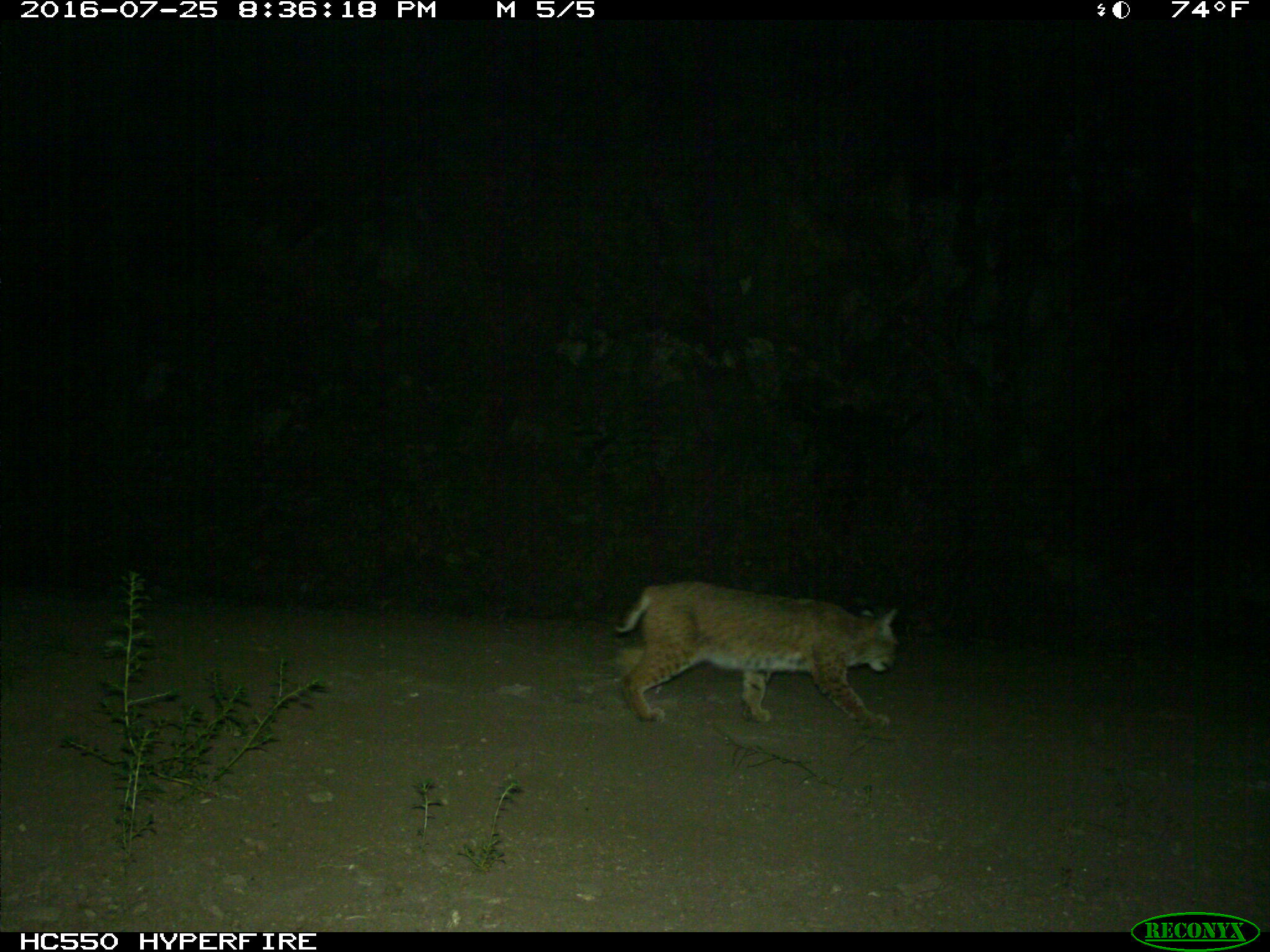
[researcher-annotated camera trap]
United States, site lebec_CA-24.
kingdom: Animalia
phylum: Chordata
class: Mammalia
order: Carnivora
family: Felidae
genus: Lynx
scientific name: Lynx rufus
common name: bobcat